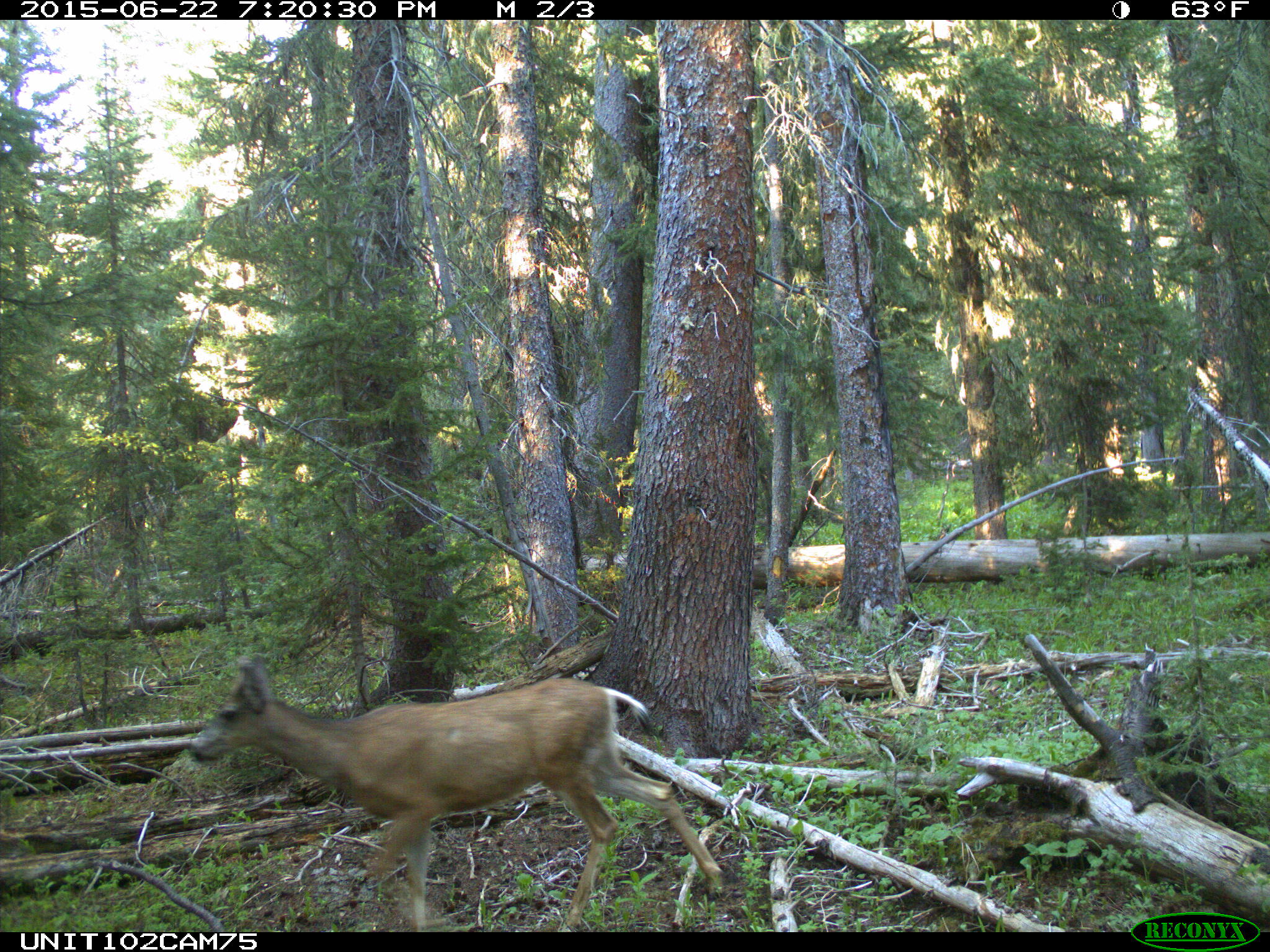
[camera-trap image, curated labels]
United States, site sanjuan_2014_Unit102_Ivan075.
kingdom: Animalia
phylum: Chordata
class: Mammalia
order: Artiodactyla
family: Cervidae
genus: Odocoileus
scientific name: Odocoileus hemionus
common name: mule deer